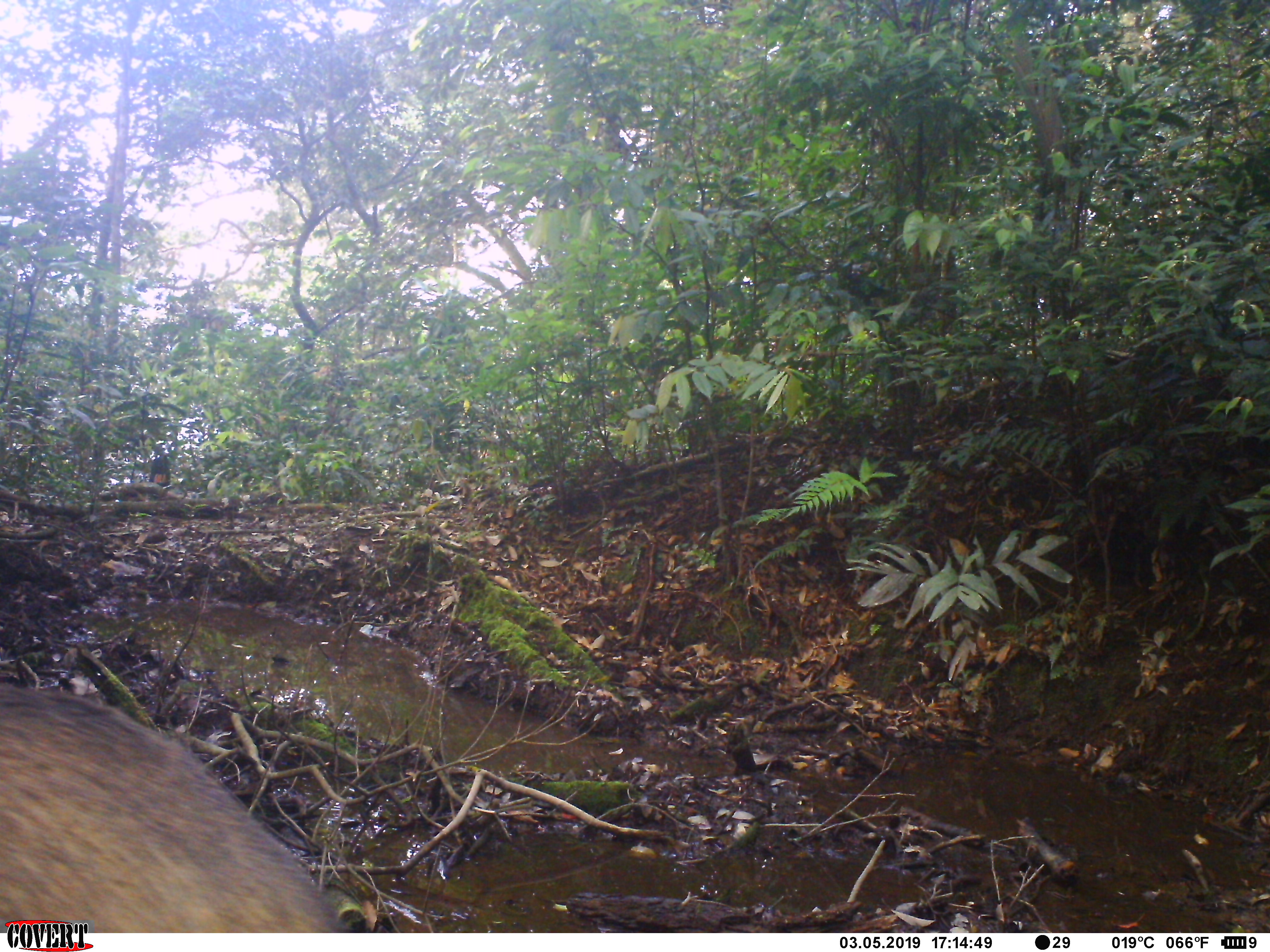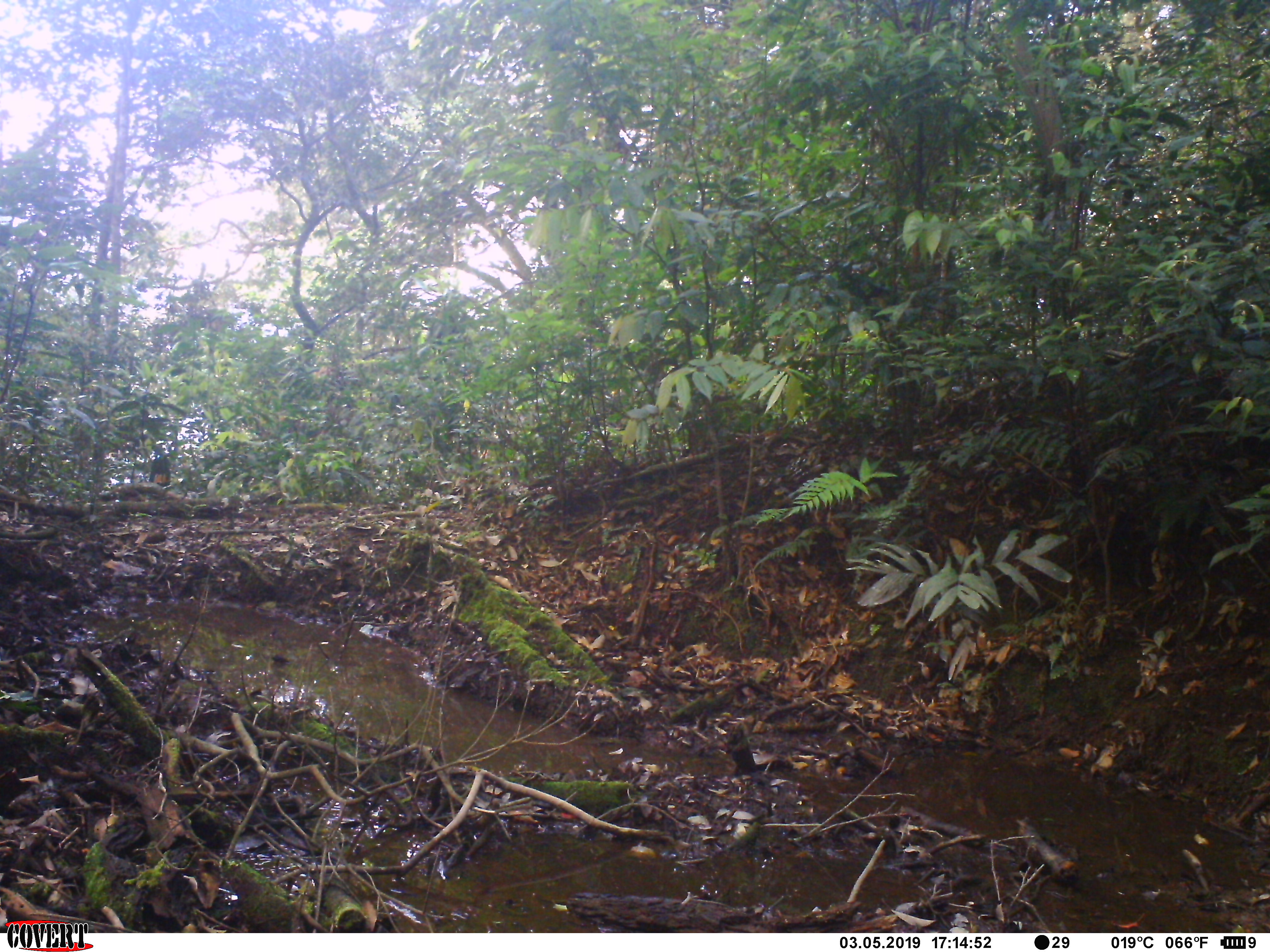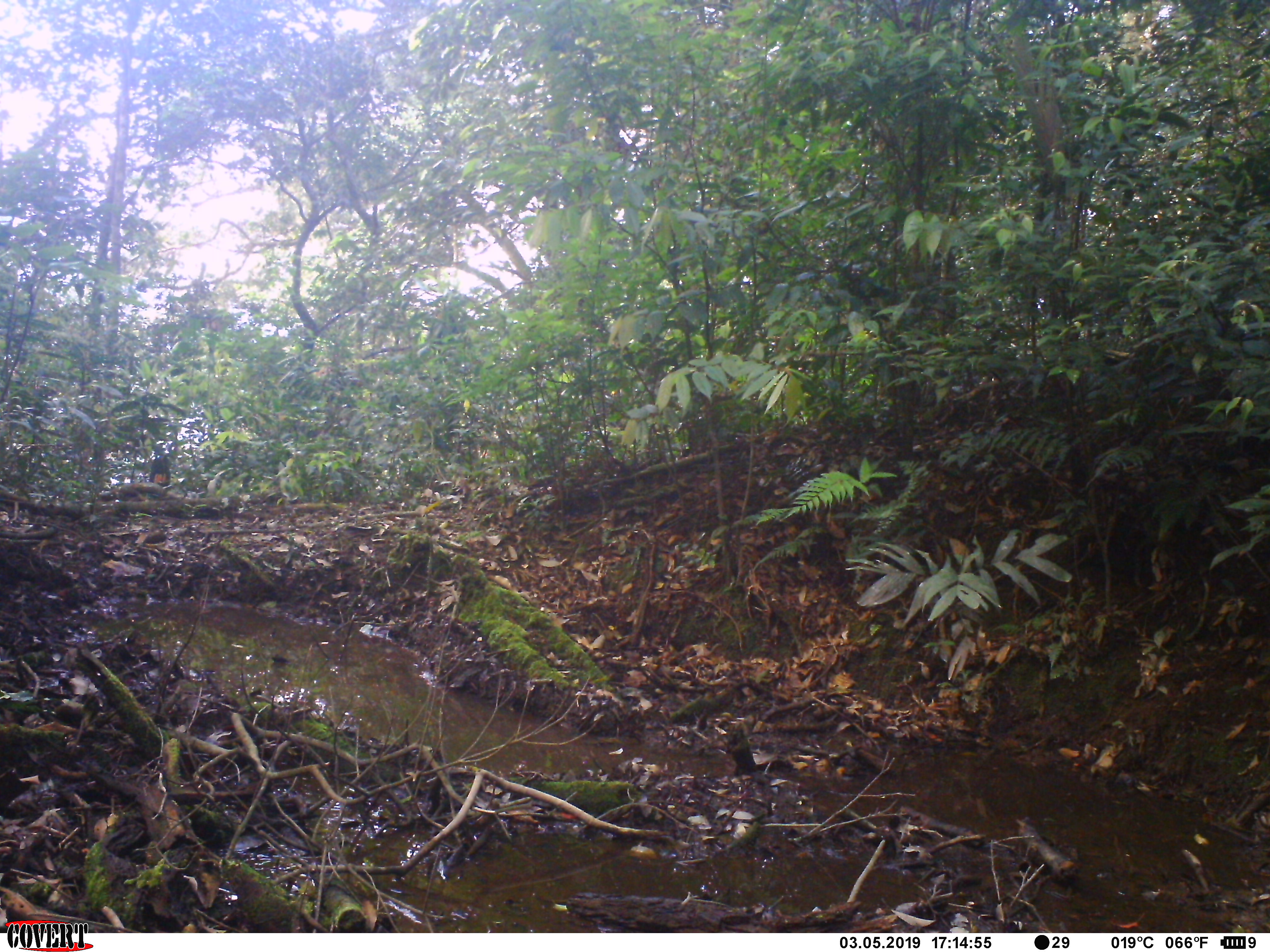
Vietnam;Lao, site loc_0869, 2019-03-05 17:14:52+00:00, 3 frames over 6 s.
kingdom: Animalia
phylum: Chordata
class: Mammalia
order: Artiodactyla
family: Suidae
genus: Sus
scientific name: Sus scrofa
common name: eurasian wild pig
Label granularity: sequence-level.